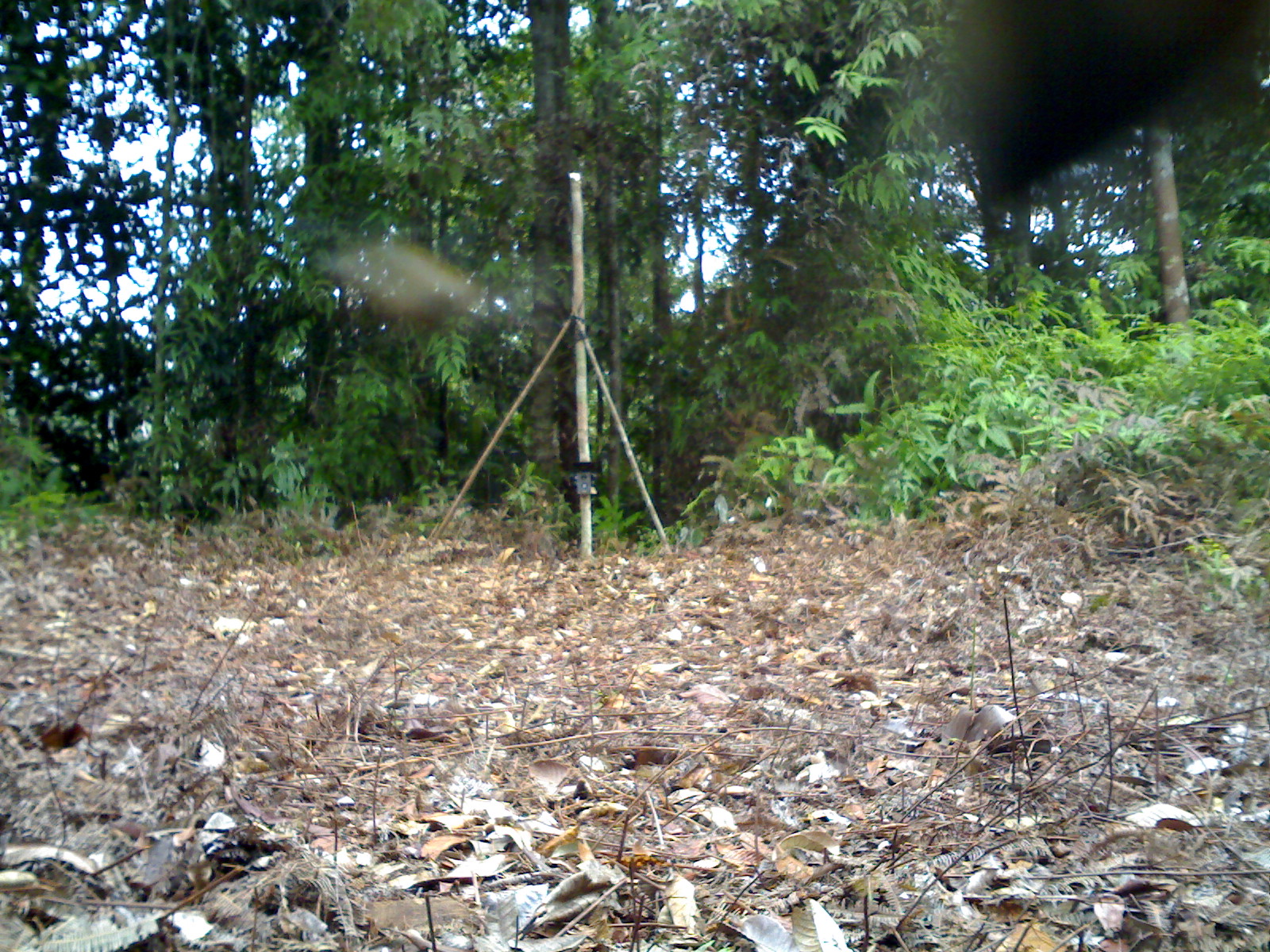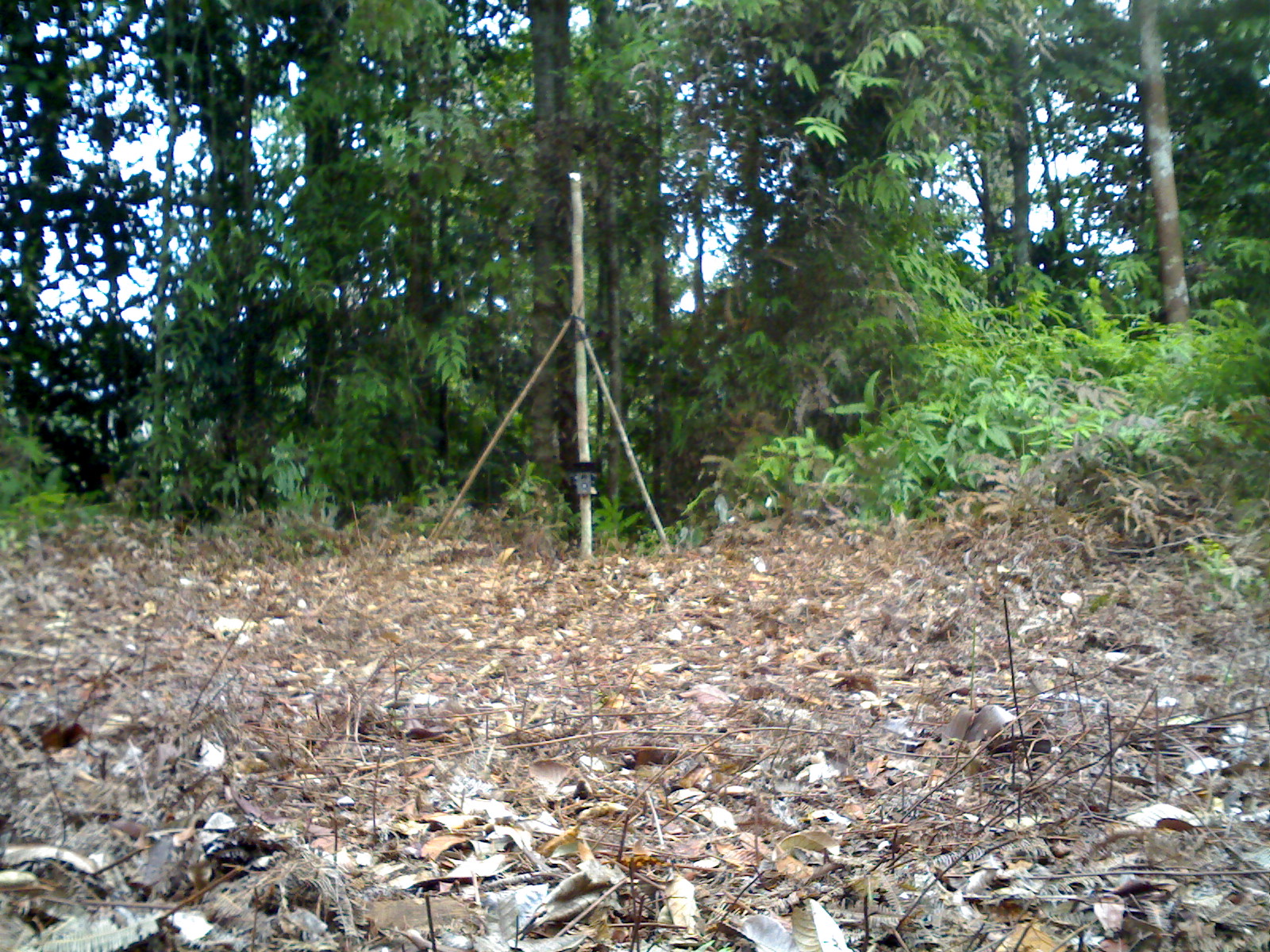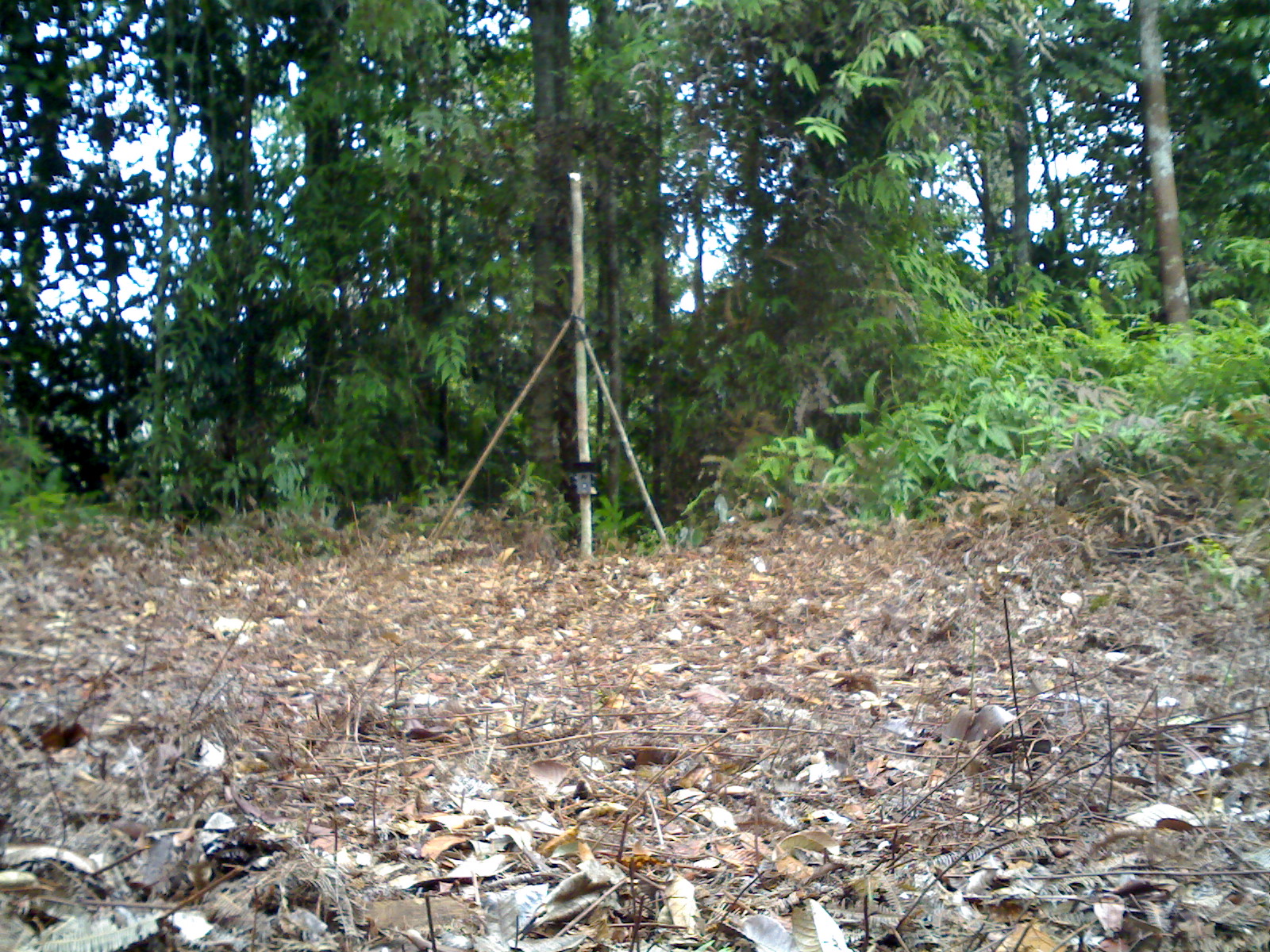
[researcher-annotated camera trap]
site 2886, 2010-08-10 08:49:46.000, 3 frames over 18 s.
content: unidentified animal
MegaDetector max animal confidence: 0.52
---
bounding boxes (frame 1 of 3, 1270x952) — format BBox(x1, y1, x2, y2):
unidentifiable: BBox(944, 2, 1266, 212); BBox(327, 241, 477, 316)